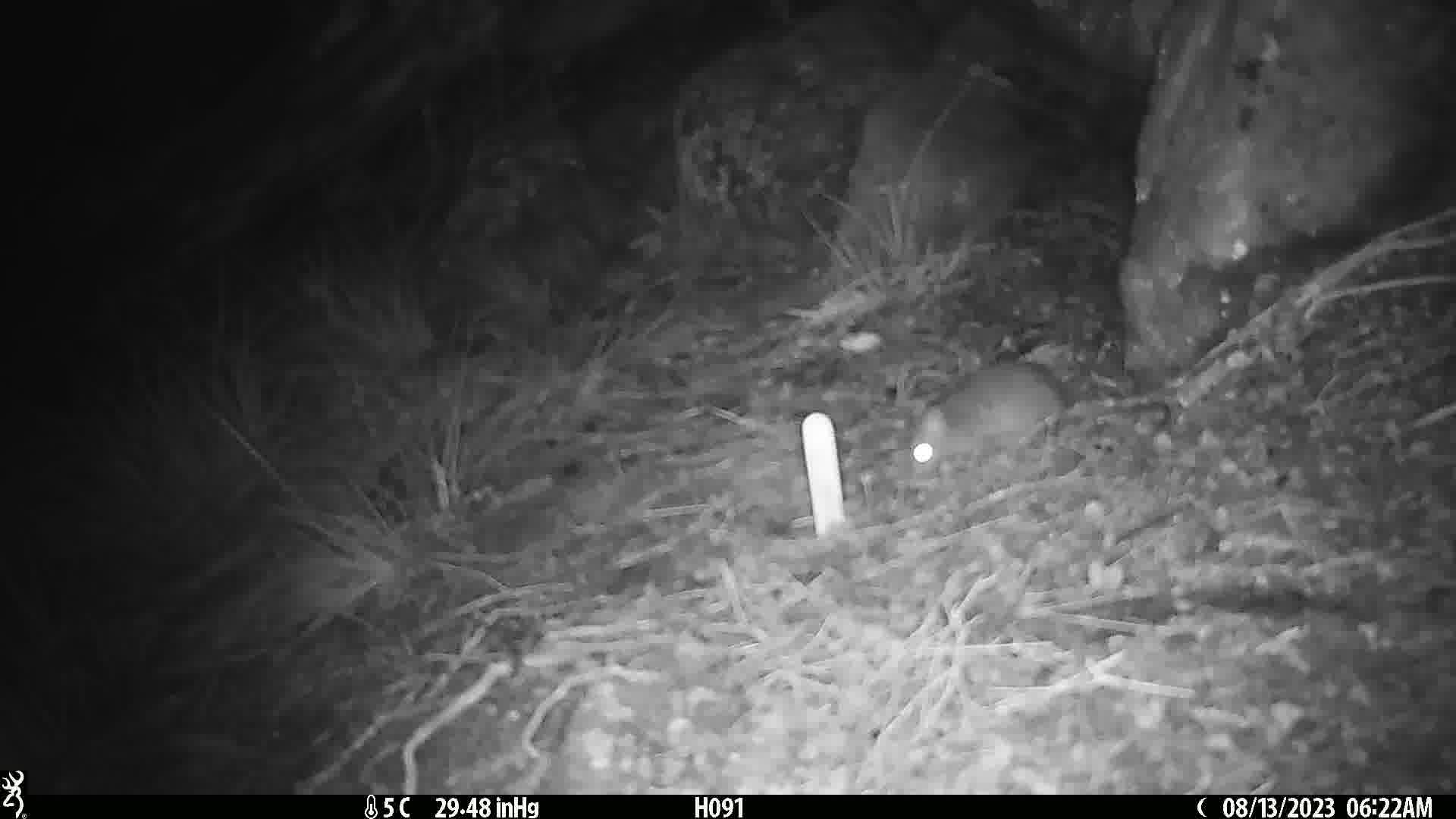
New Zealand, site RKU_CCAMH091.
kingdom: Animalia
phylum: Chordata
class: Mammalia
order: Rodentia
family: Muridae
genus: Rattus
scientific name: Rattus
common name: rat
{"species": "rat (Rattus)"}